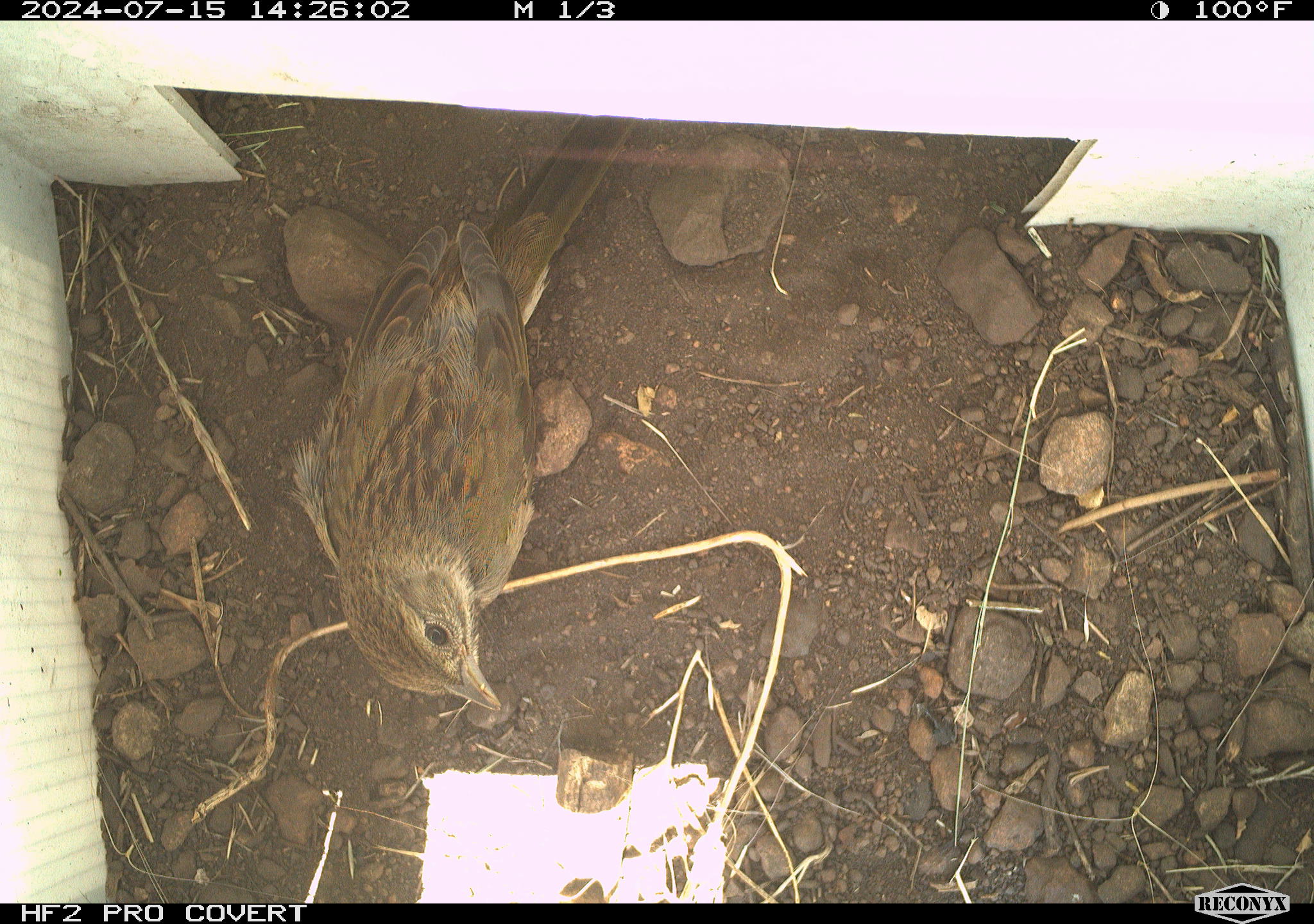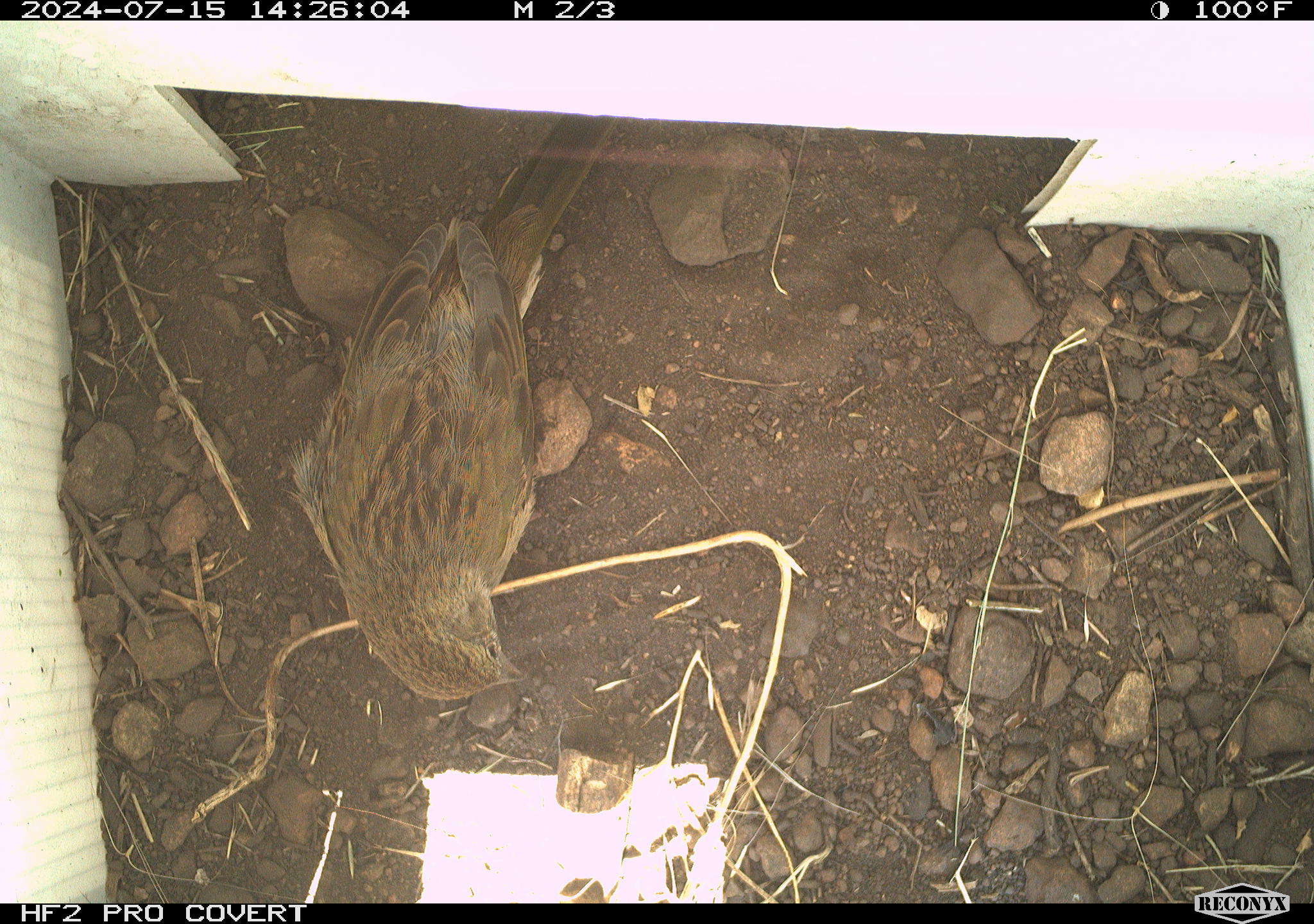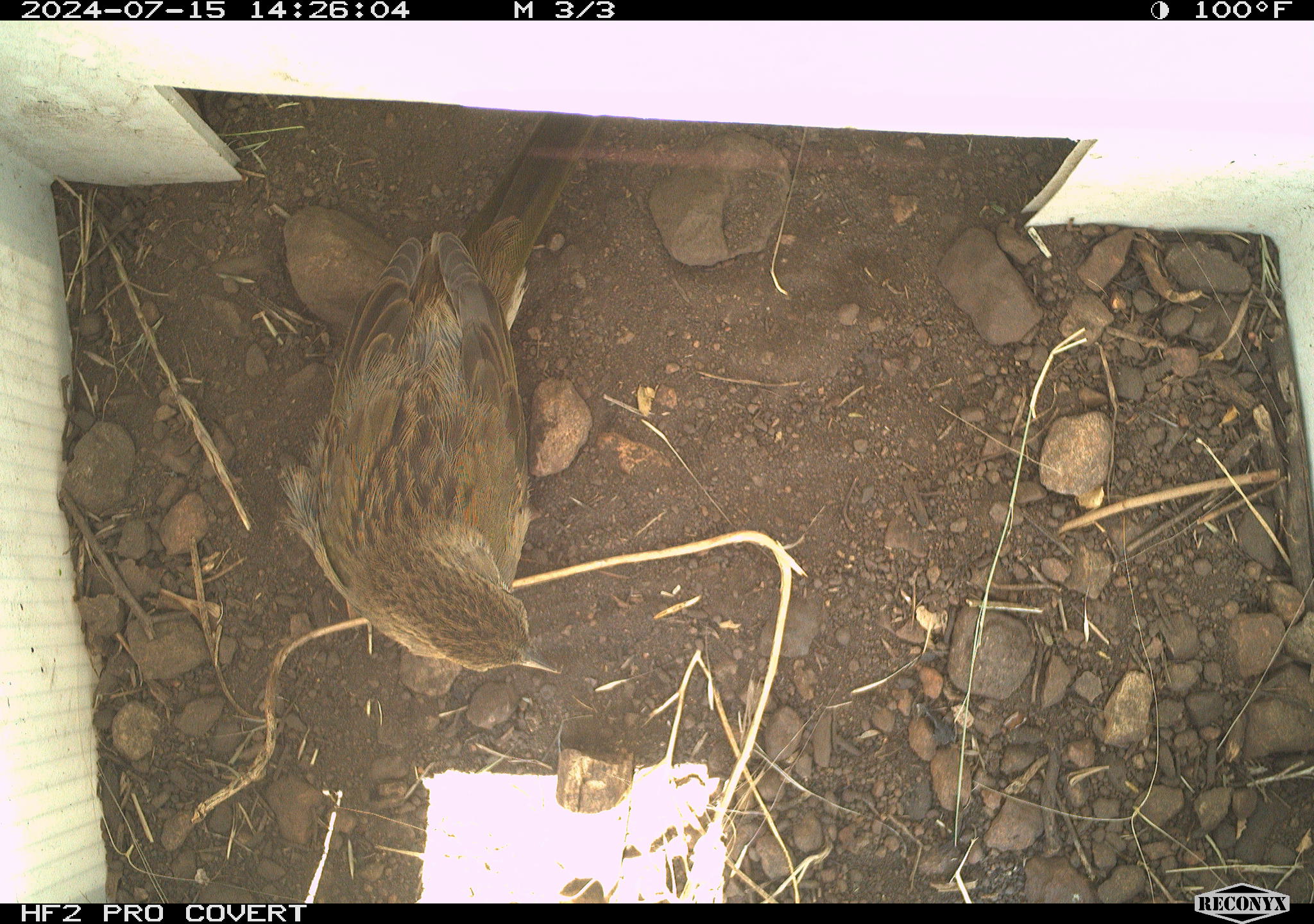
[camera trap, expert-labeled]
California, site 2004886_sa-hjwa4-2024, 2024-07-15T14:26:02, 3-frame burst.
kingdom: Animalia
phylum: Chordata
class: Aves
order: Passeriformes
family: Passerellidae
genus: Pipilo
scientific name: Pipilo maculatus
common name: spotted towhee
Spotted towhee (Pipilo maculatus).